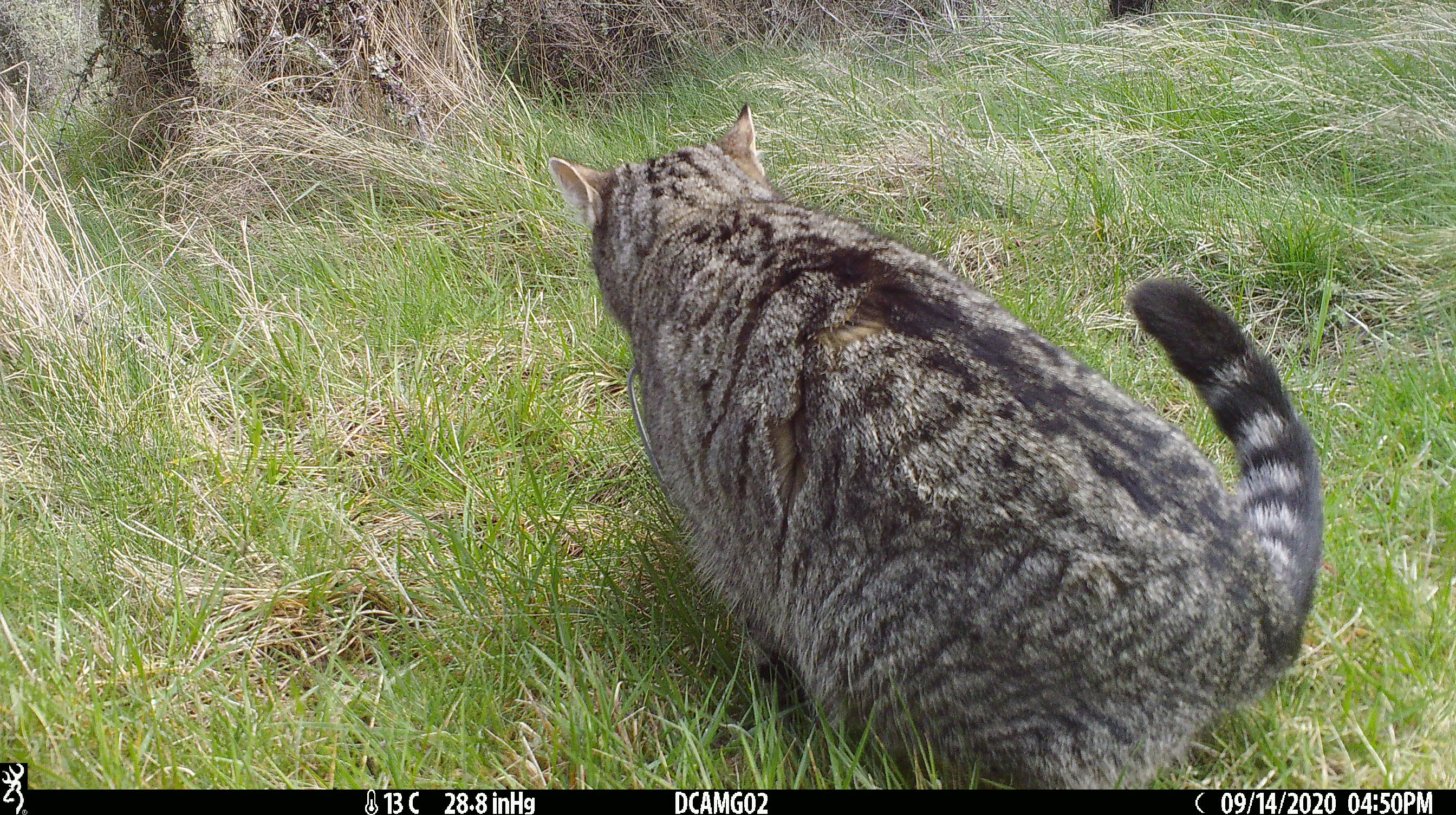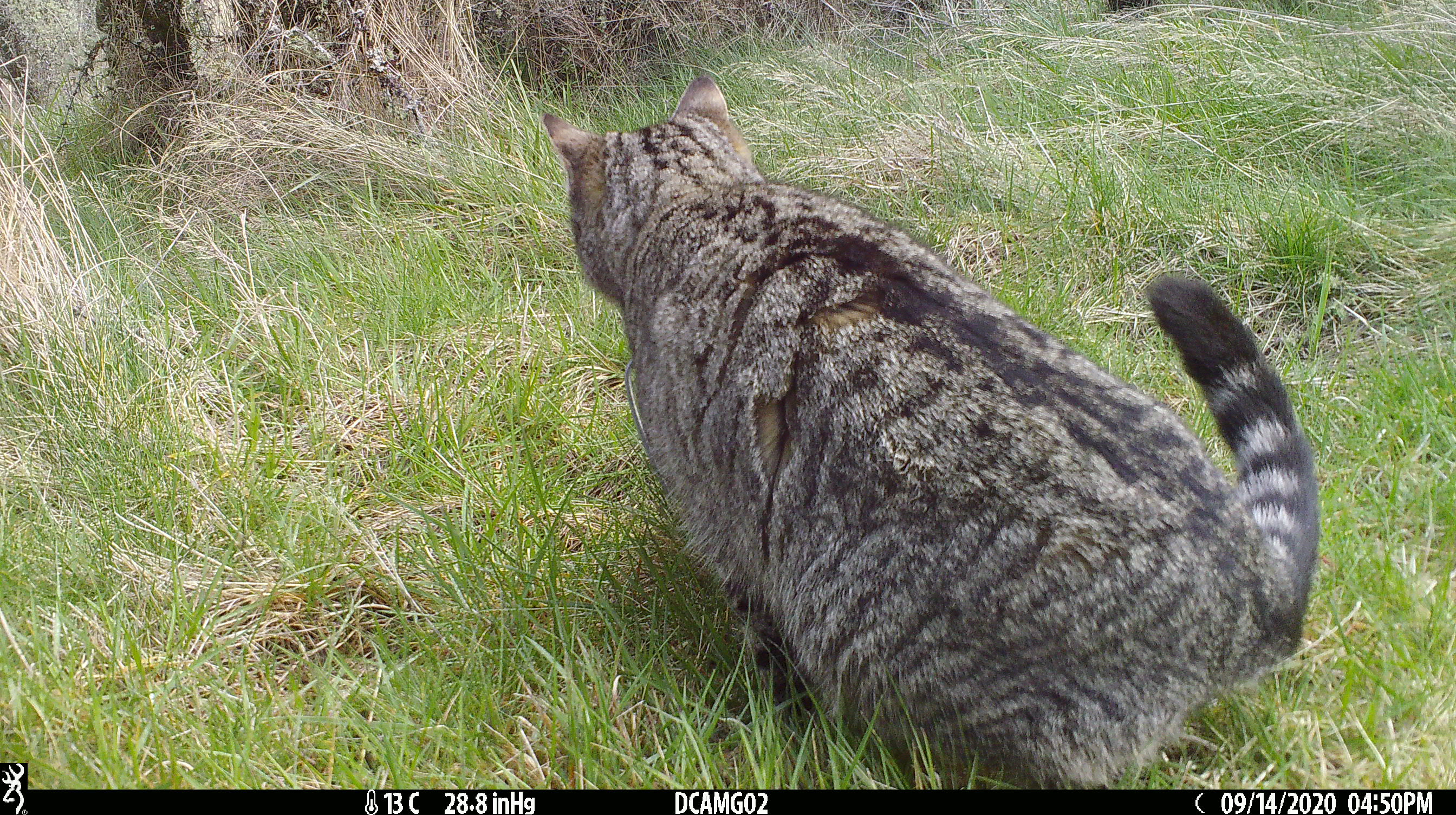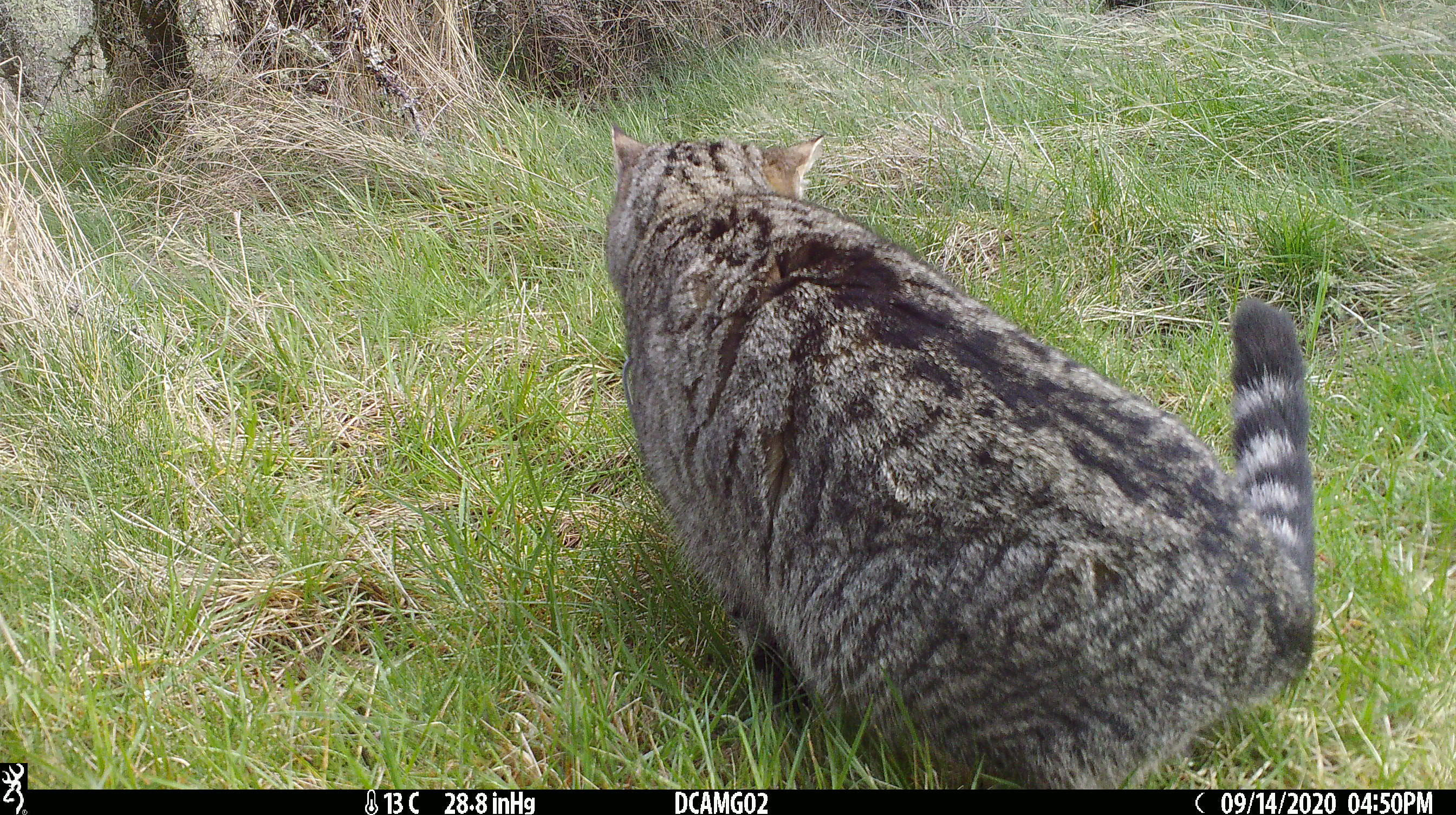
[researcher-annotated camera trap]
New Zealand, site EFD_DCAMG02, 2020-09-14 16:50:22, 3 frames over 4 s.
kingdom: Animalia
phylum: Chordata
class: Mammalia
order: Carnivora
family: Felidae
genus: Felis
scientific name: Felis catus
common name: domestic cat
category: cat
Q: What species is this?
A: Cat (domestic cat) (Felis catus).